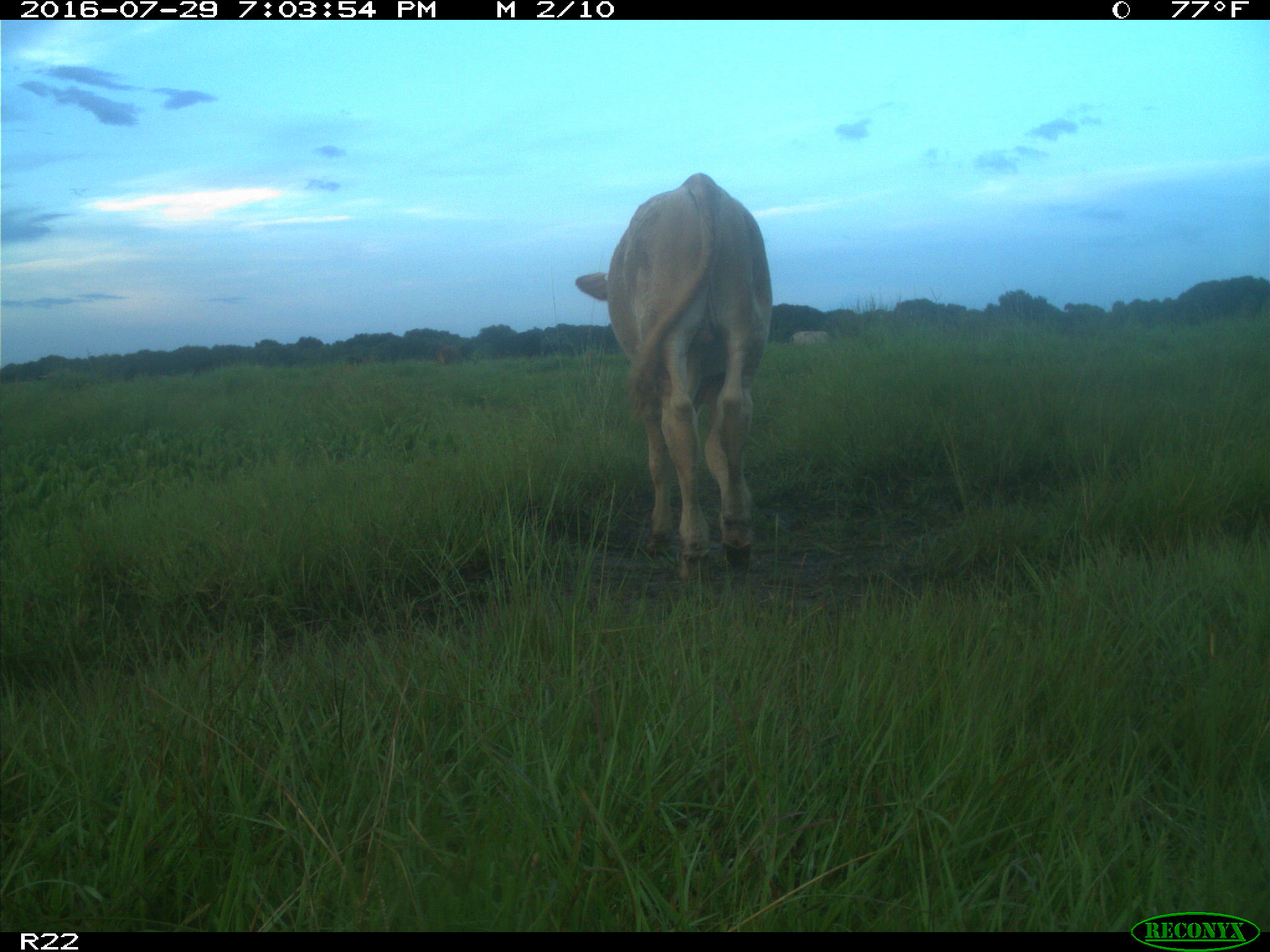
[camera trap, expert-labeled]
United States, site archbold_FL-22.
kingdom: Animalia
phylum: Chordata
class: Mammalia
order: Artiodactyla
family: Bovidae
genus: Bos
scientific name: Bos taurus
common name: domestic cow